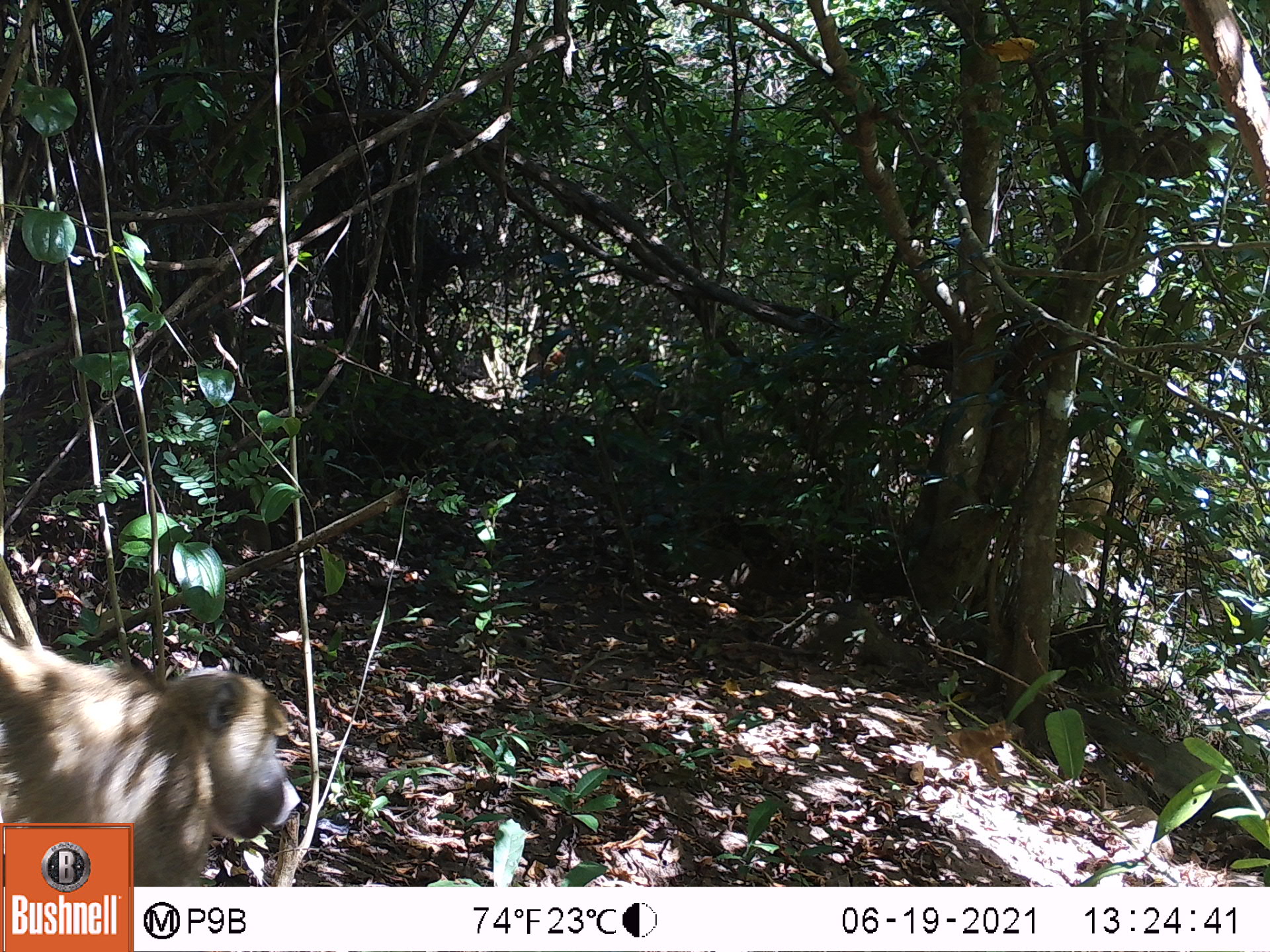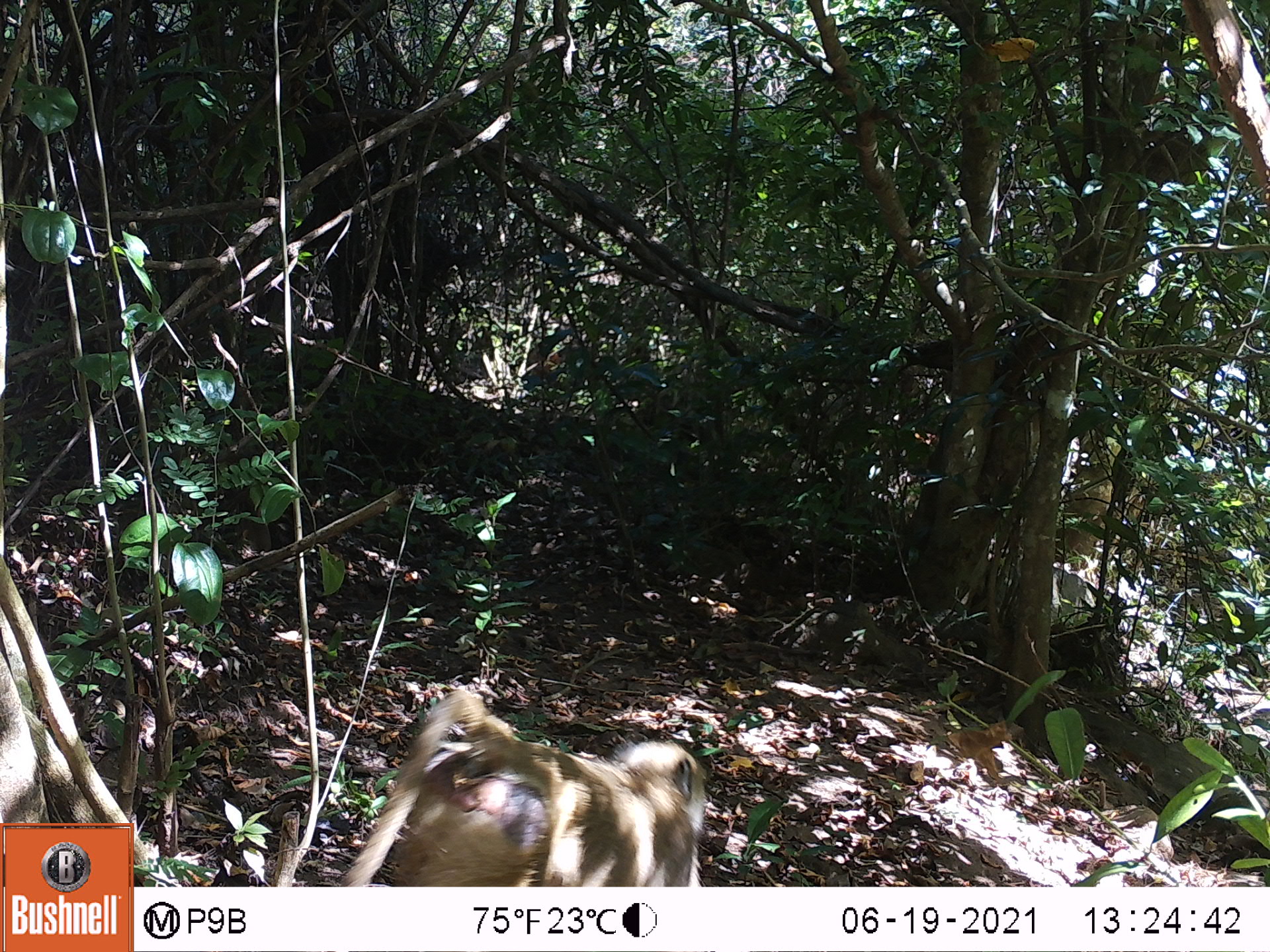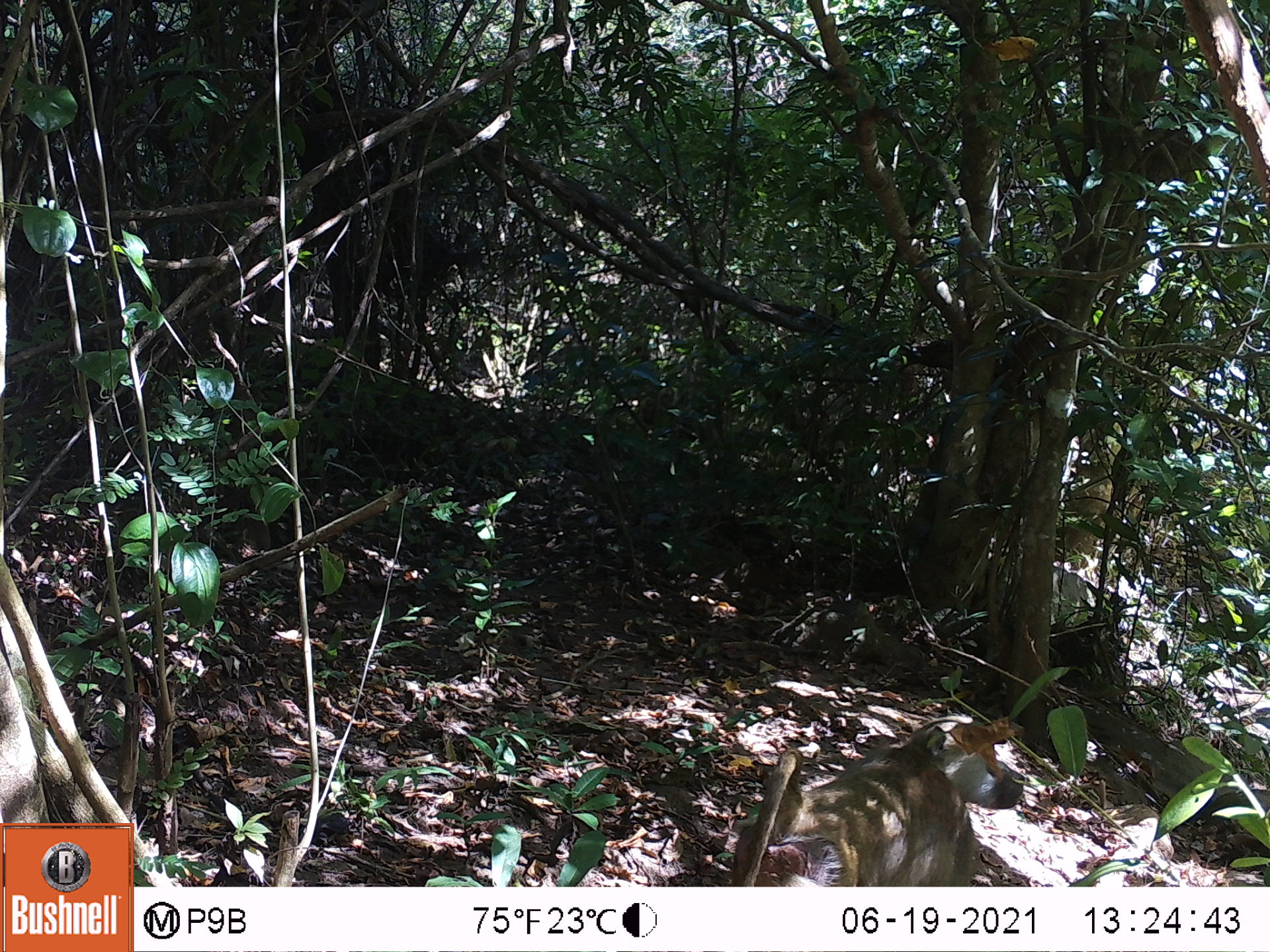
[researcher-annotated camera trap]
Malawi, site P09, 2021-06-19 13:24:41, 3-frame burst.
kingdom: Animalia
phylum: Chordata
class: Mammalia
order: Primates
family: Cercopithecidae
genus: Papio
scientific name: Papio cynocephalus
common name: yellow baboon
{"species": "yellow baboon (Papio cynocephalus)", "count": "1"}